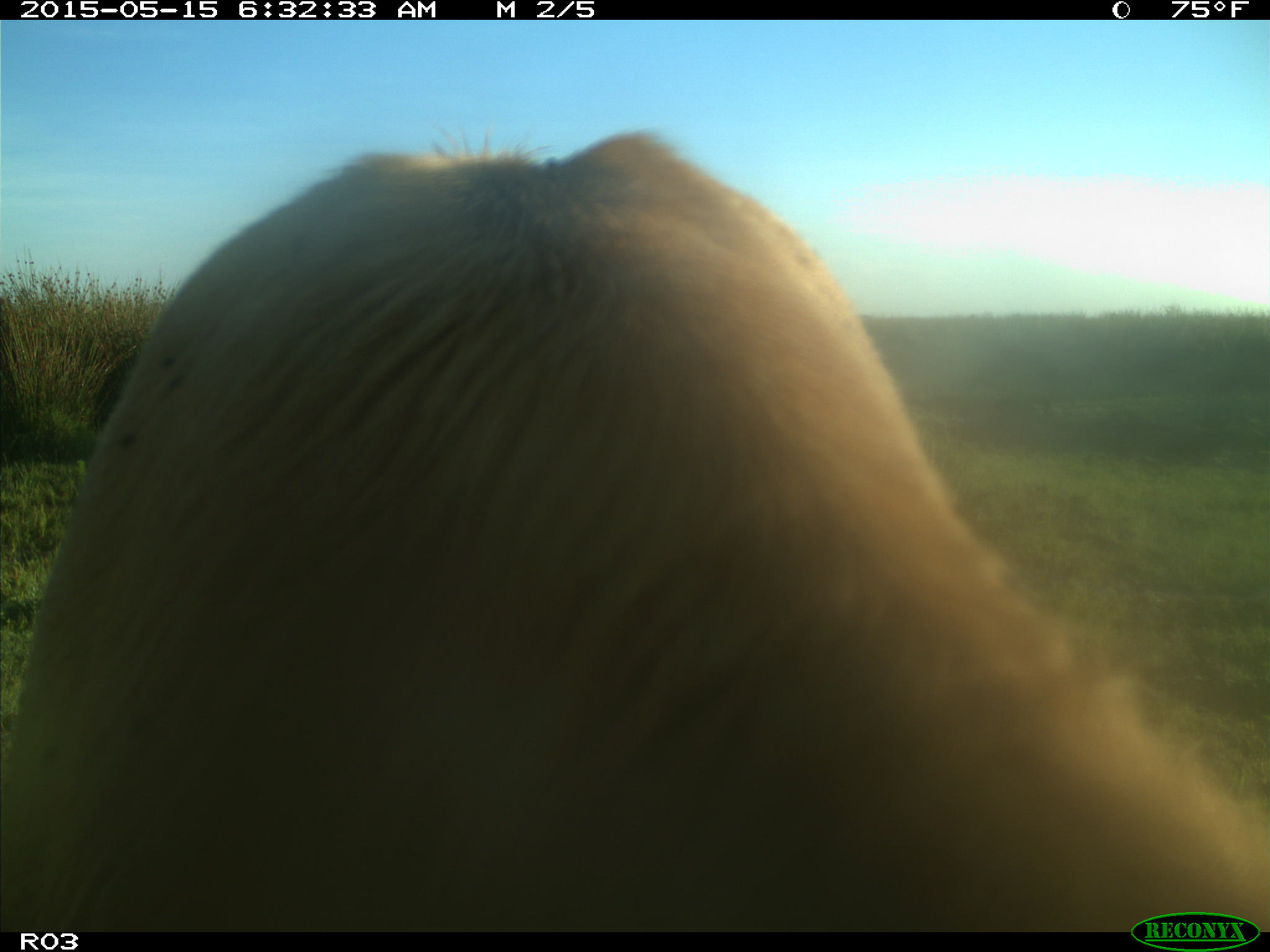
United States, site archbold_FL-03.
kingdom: Animalia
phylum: Chordata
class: Mammalia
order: Artiodactyla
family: Bovidae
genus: Bos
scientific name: Bos taurus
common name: domestic cow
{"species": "Bos taurus (domestic cow)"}